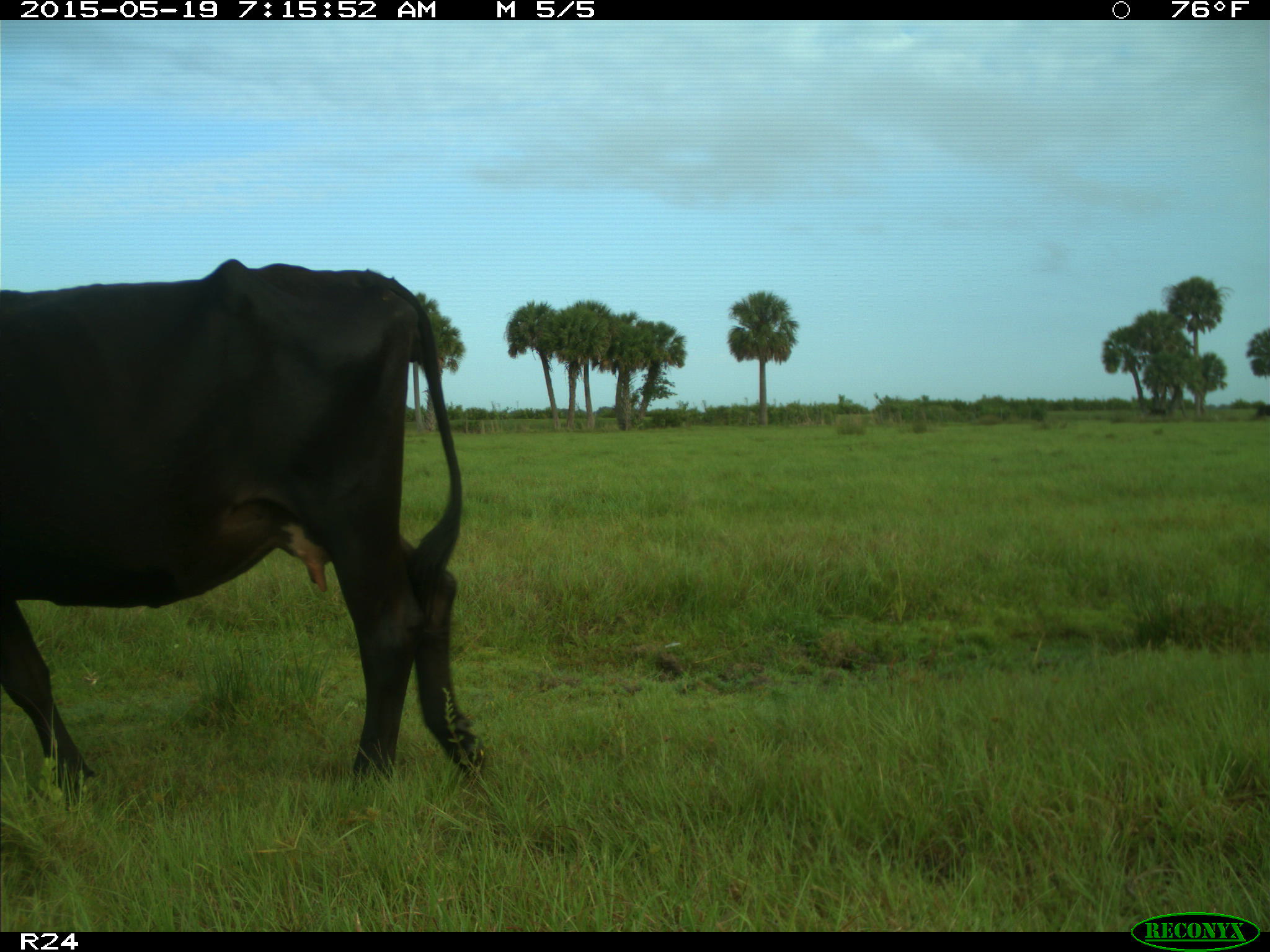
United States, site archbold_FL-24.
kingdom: Animalia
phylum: Chordata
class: Mammalia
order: Artiodactyla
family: Bovidae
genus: Bos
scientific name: Bos taurus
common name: domestic cow